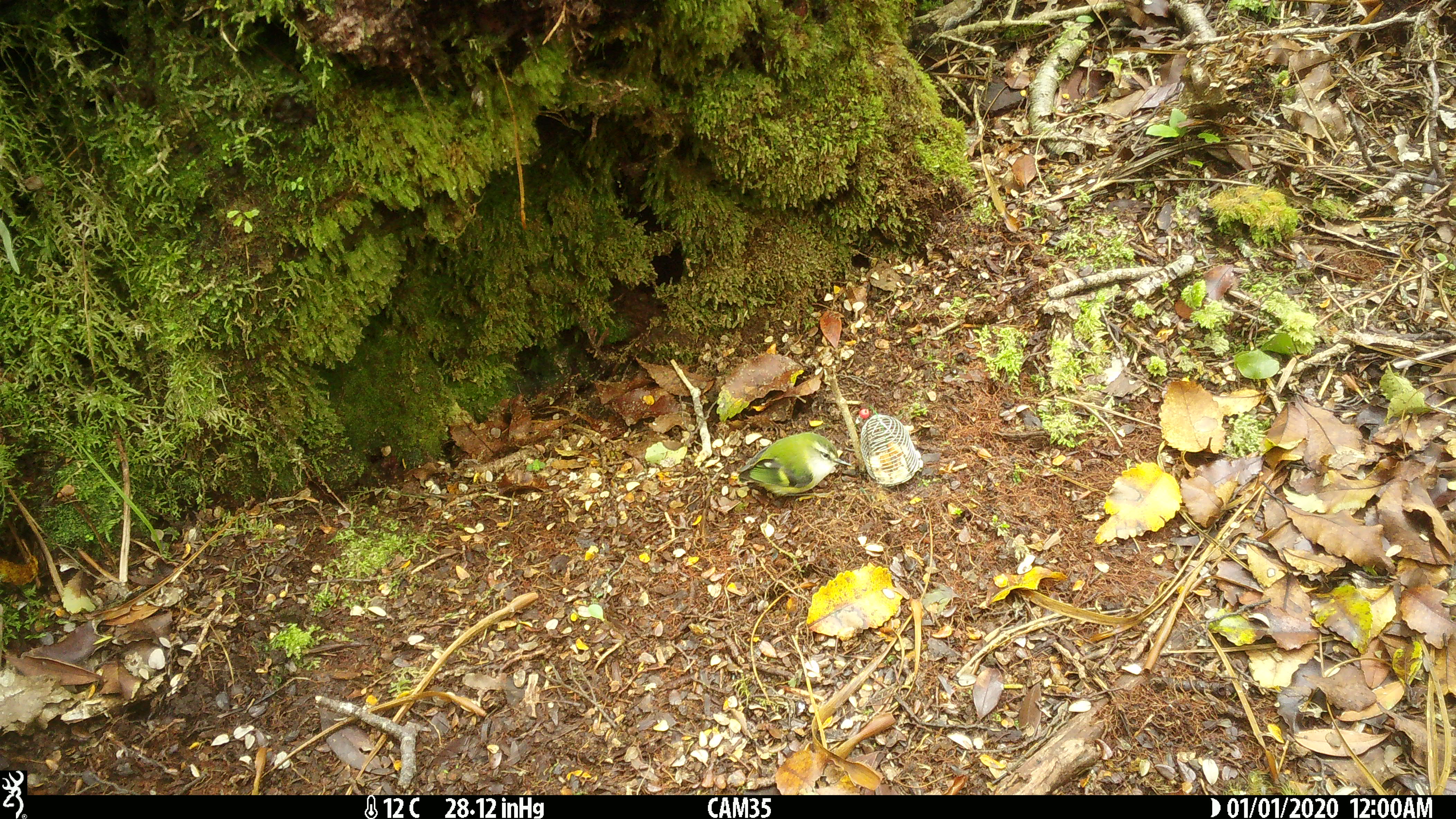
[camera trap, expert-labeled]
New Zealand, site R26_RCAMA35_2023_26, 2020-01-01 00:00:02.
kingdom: Animalia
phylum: Chordata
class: Aves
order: Passeriformes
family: Acanthisittidae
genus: Acanthisitta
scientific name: Acanthisitta chloris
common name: rifleman